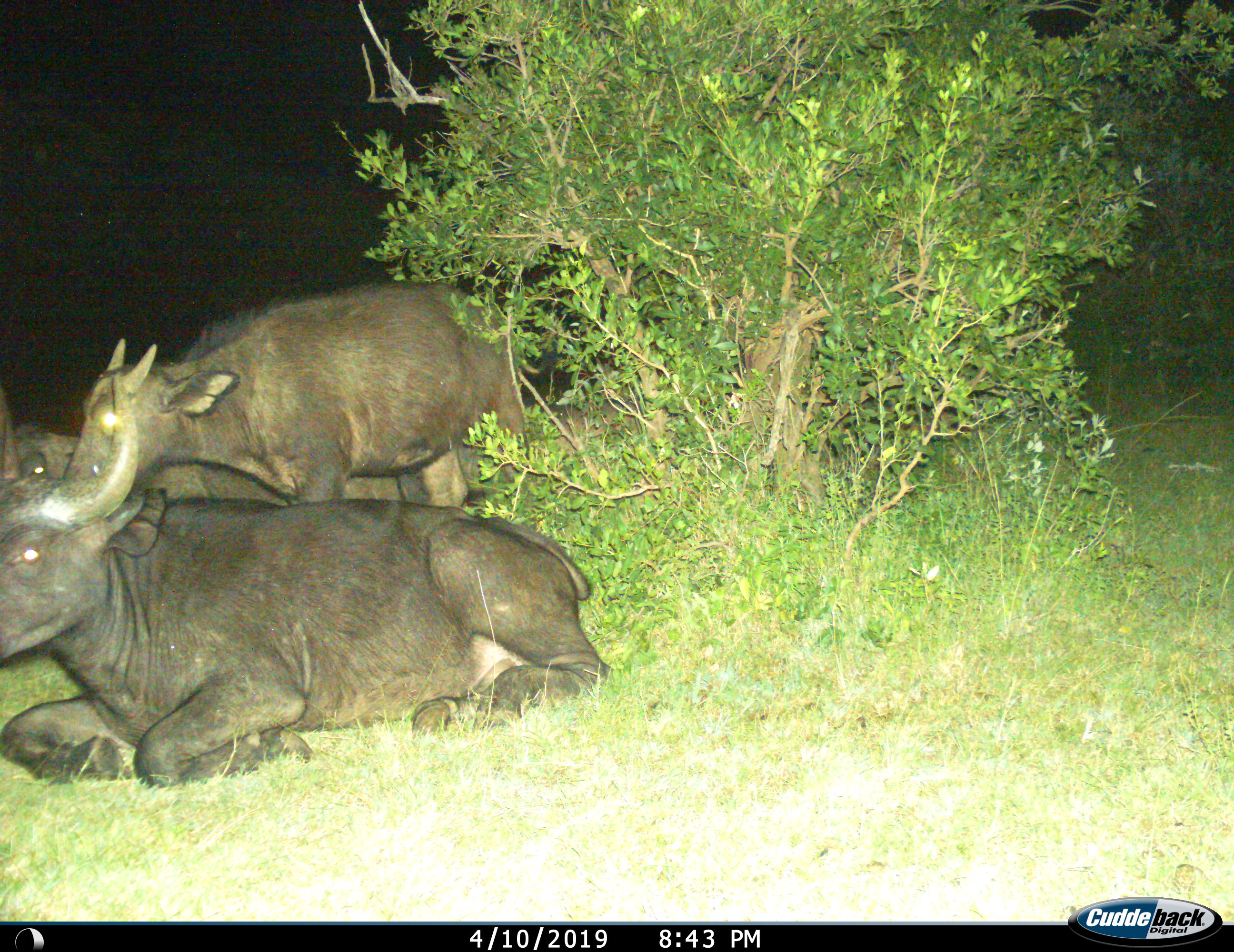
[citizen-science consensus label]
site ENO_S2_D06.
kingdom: Animalia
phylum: Chordata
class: Mammalia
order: Artiodactyla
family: Bovidae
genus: Syncerus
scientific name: Syncerus caffer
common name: african buffalo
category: buffalo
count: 3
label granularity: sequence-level